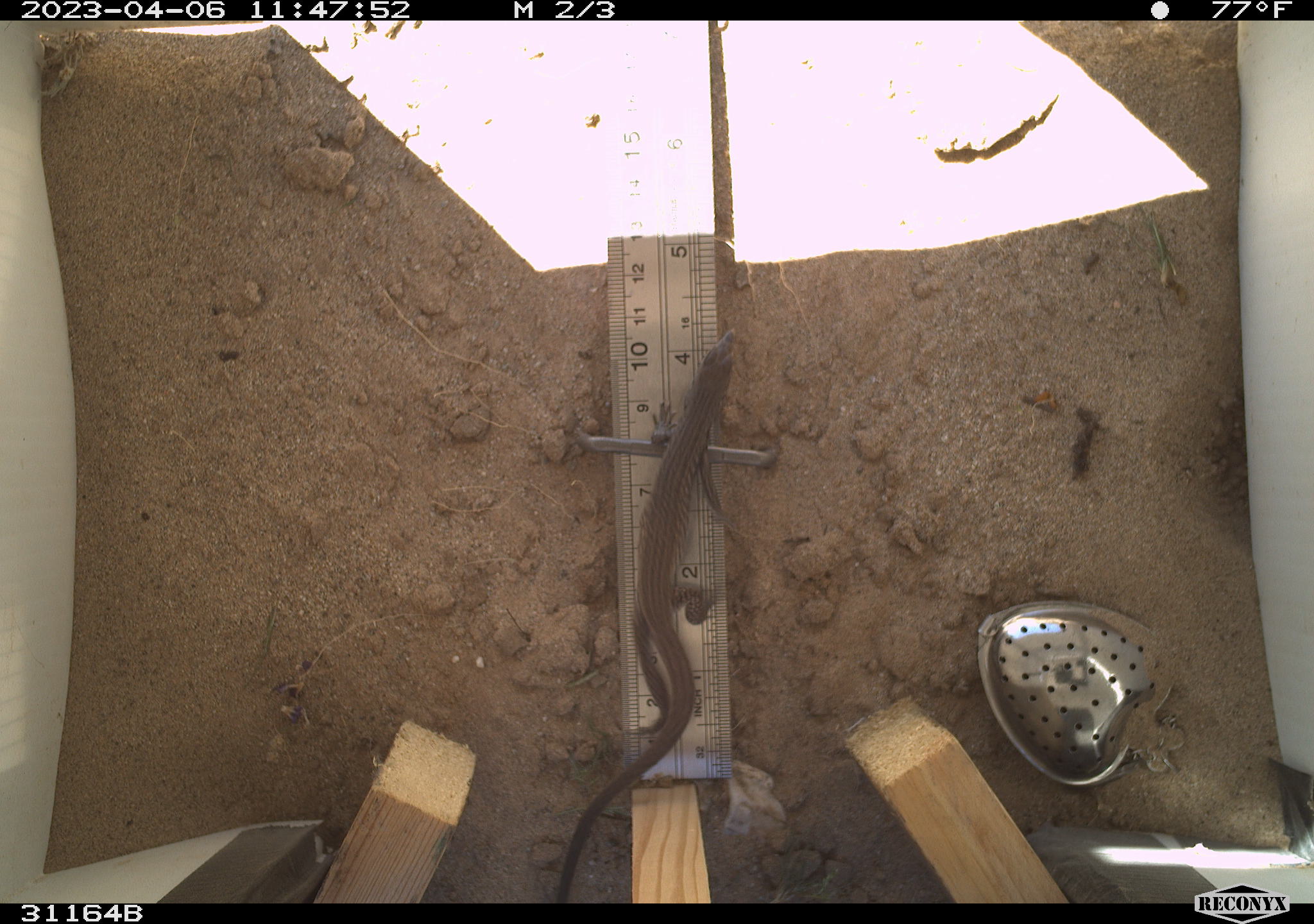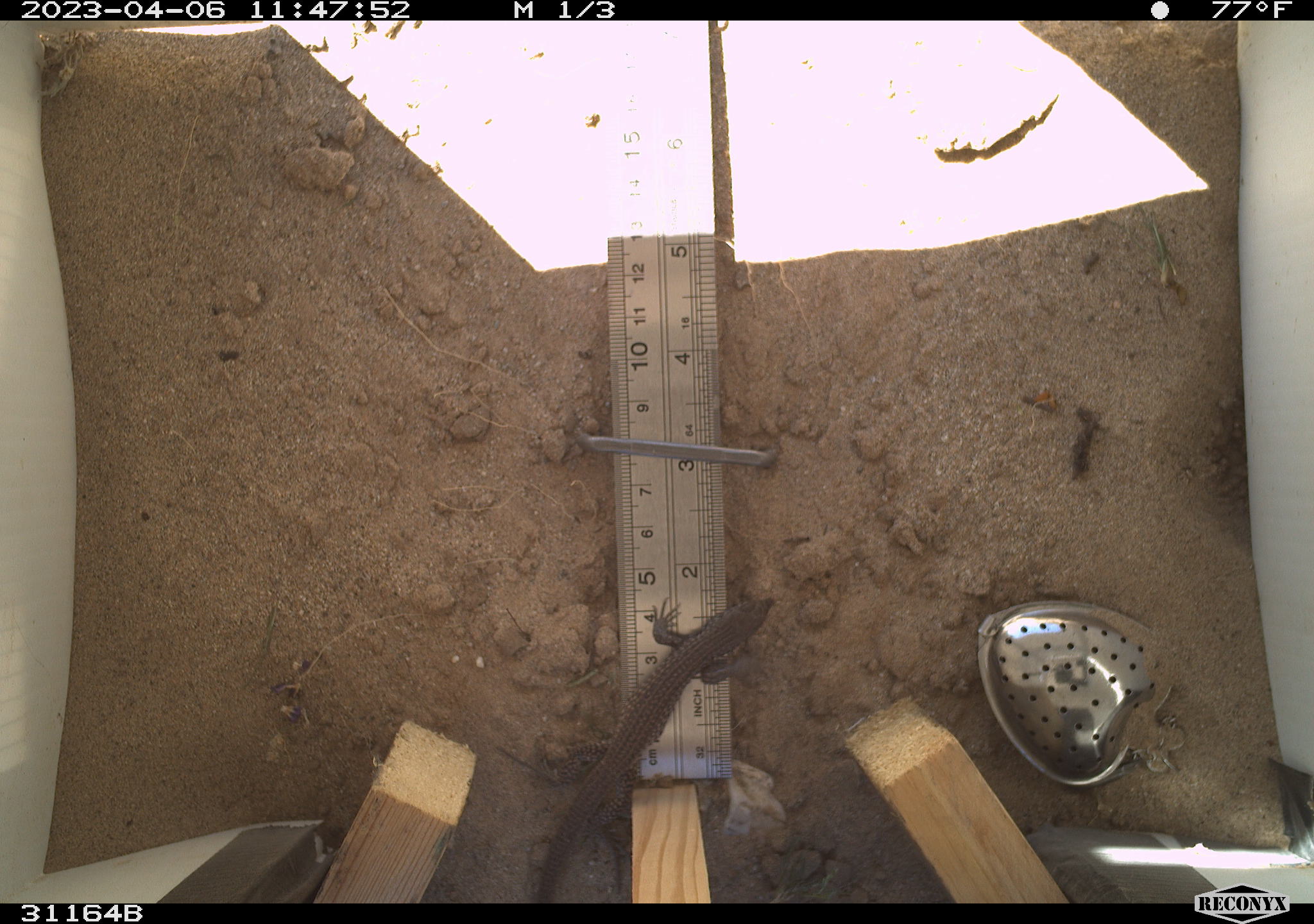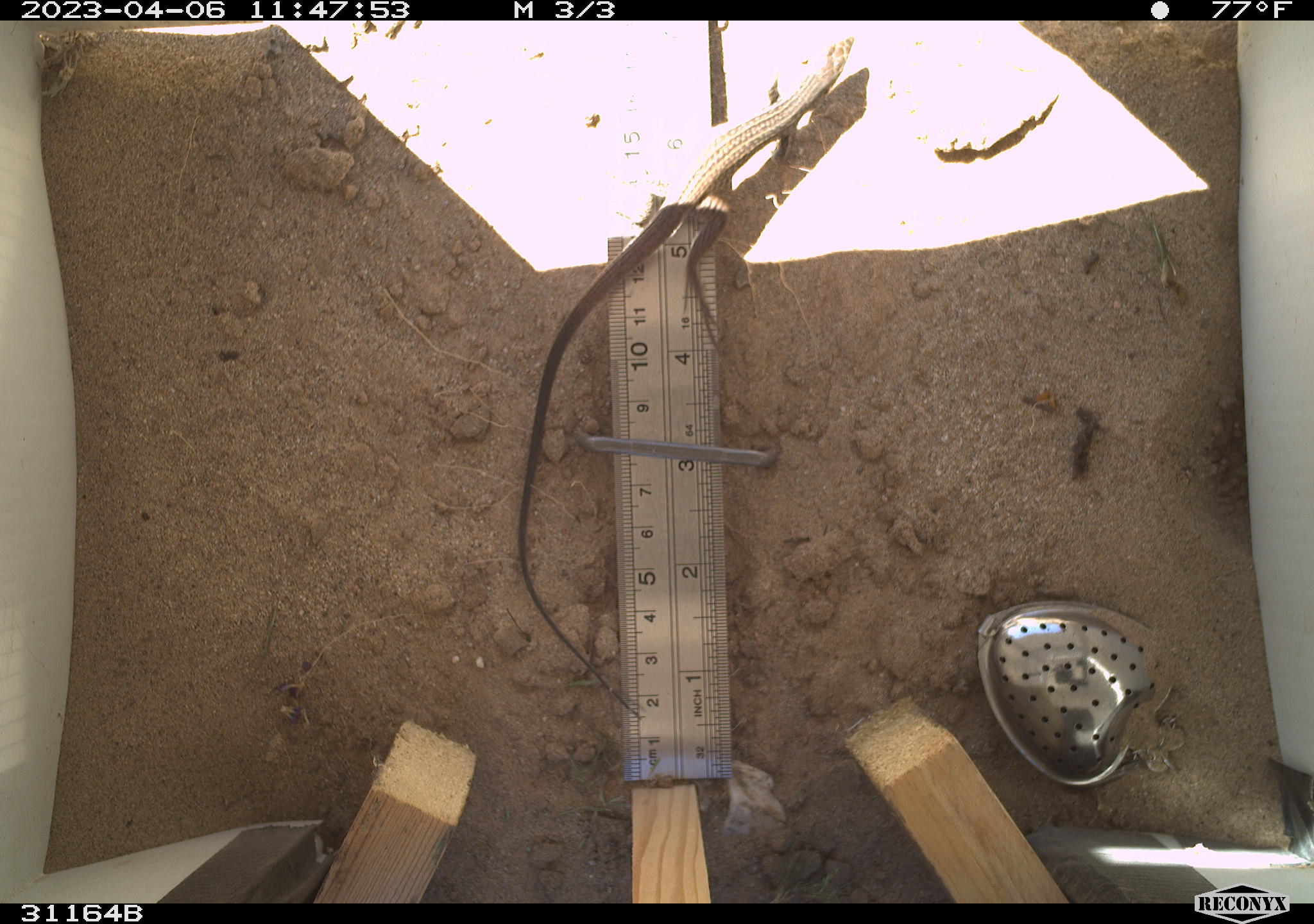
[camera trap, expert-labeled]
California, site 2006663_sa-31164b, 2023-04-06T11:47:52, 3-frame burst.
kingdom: Animalia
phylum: Chordata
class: Reptilia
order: Squamata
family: Teiidae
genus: Aspidoscelis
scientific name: Aspidoscelis tigris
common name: western whiptail